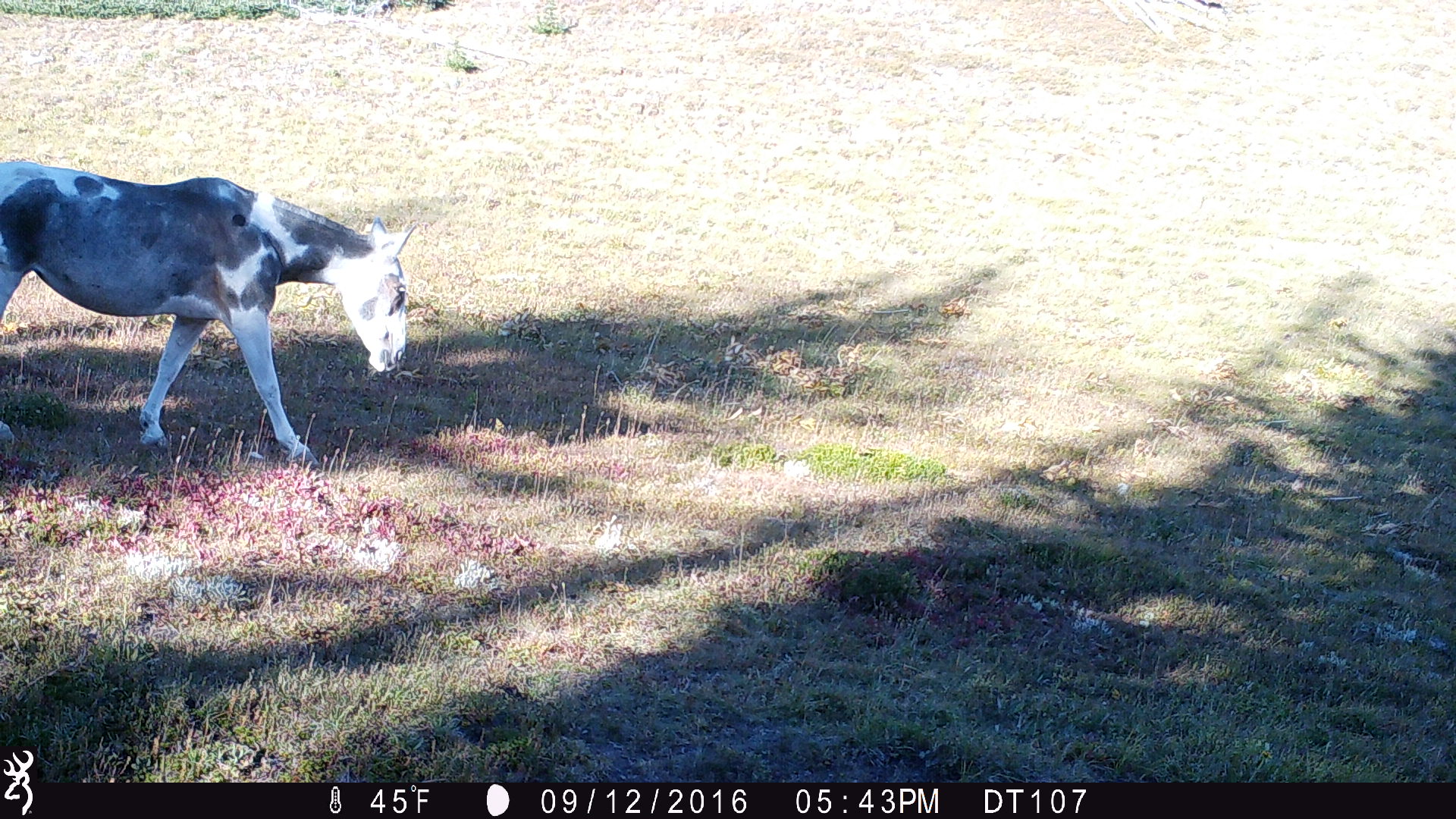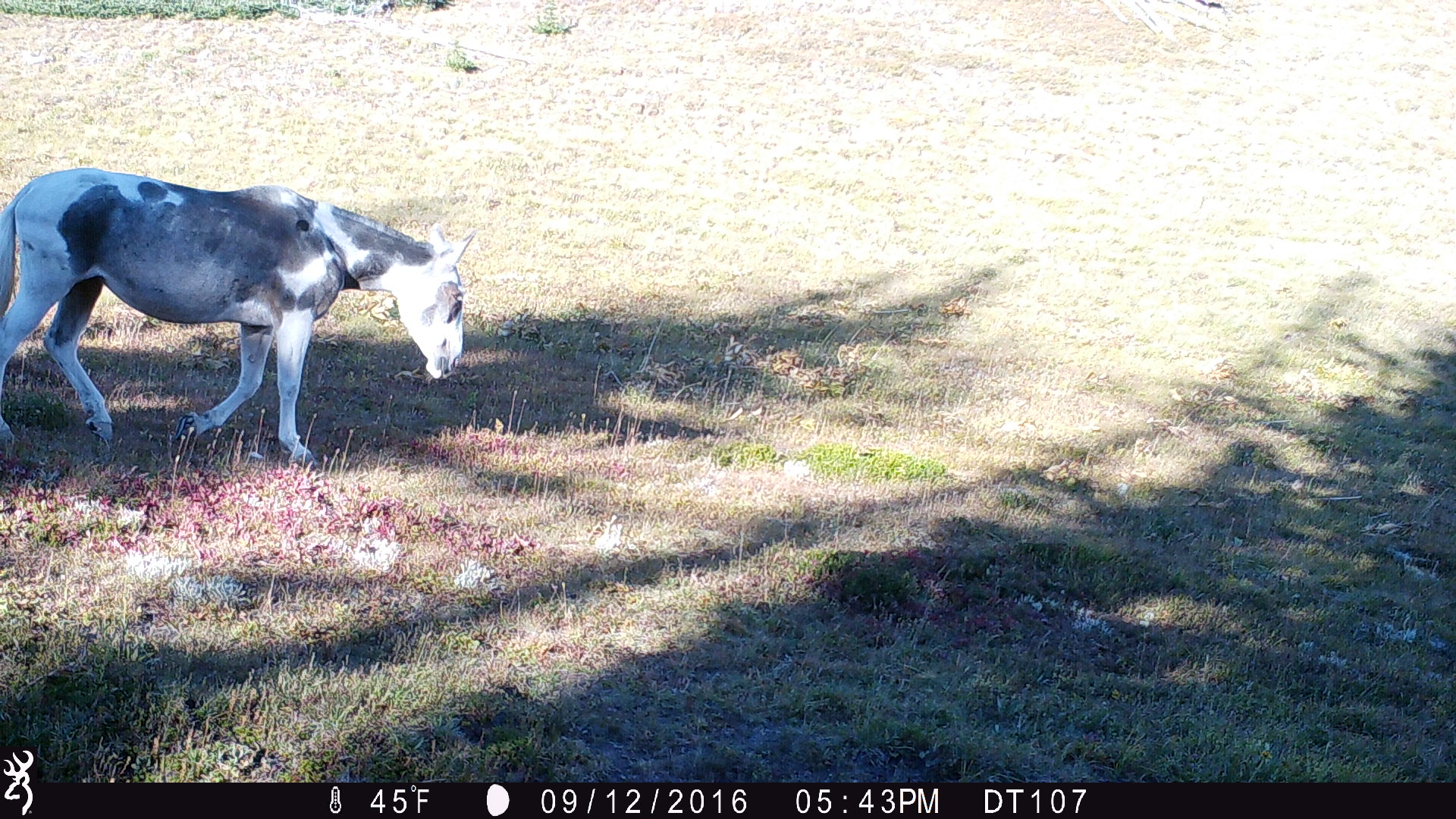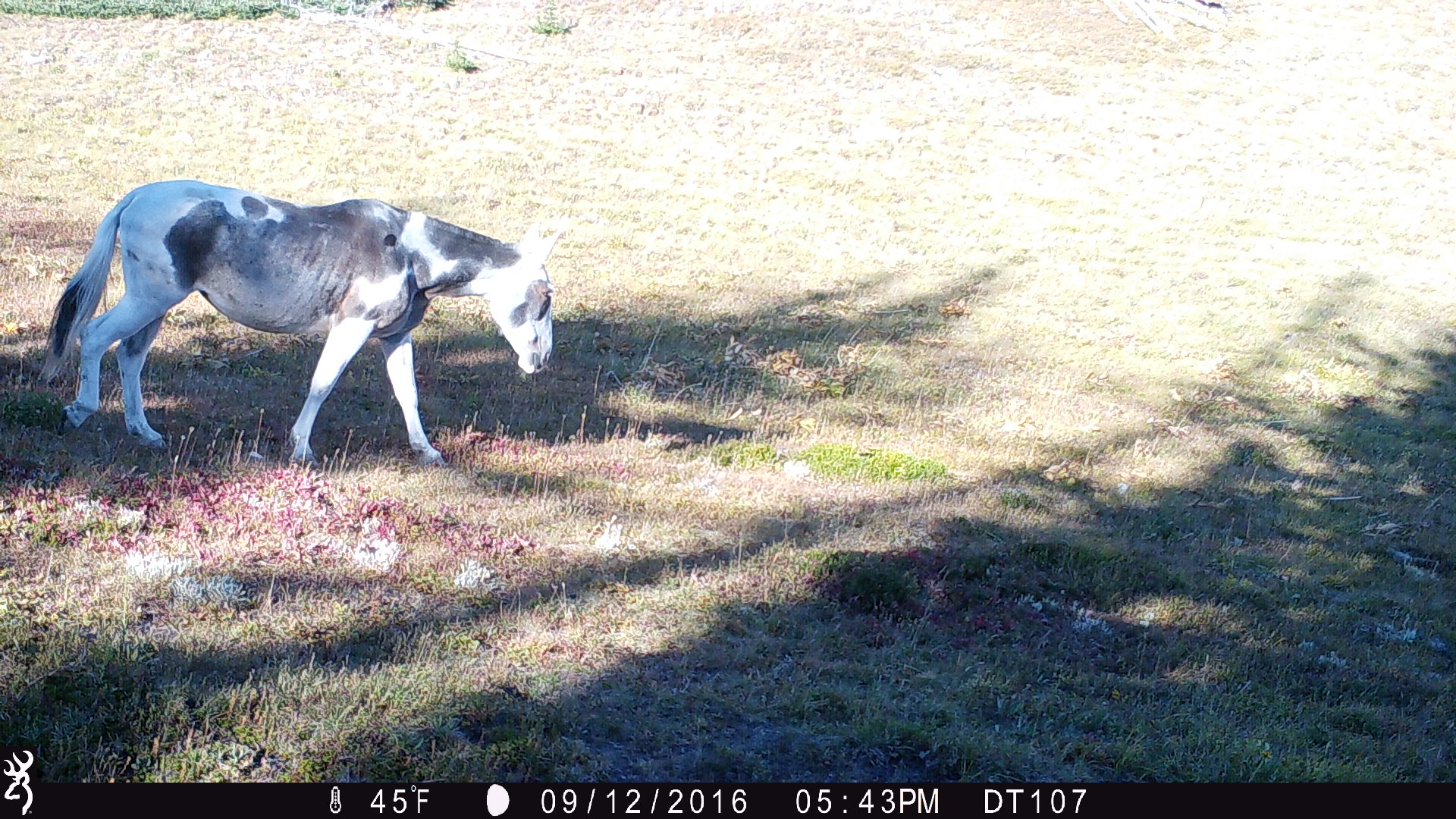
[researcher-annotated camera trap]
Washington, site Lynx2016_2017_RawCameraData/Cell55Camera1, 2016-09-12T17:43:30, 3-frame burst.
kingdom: Animalia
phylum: Chordata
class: Mammalia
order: Perissodactyla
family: Equidae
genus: Equus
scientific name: Equus caballus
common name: domestic horse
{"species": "domestic horse (Equus caballus)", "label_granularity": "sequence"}